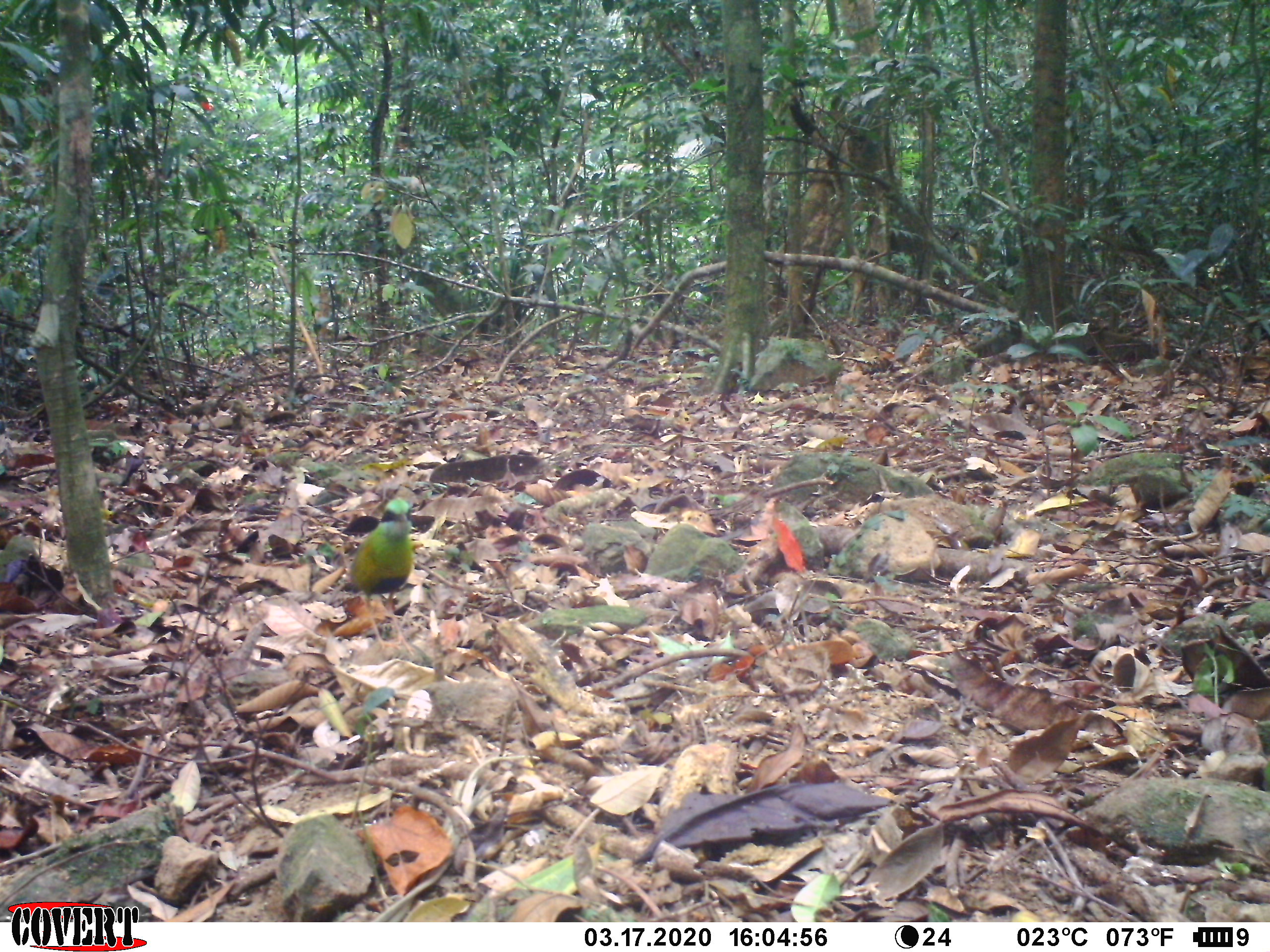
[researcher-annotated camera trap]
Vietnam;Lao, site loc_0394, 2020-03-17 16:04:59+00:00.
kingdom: Animalia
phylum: Chordata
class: Aves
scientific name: Aves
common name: bird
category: unidentified bird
Unidentified bird (bird) (Aves). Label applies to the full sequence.